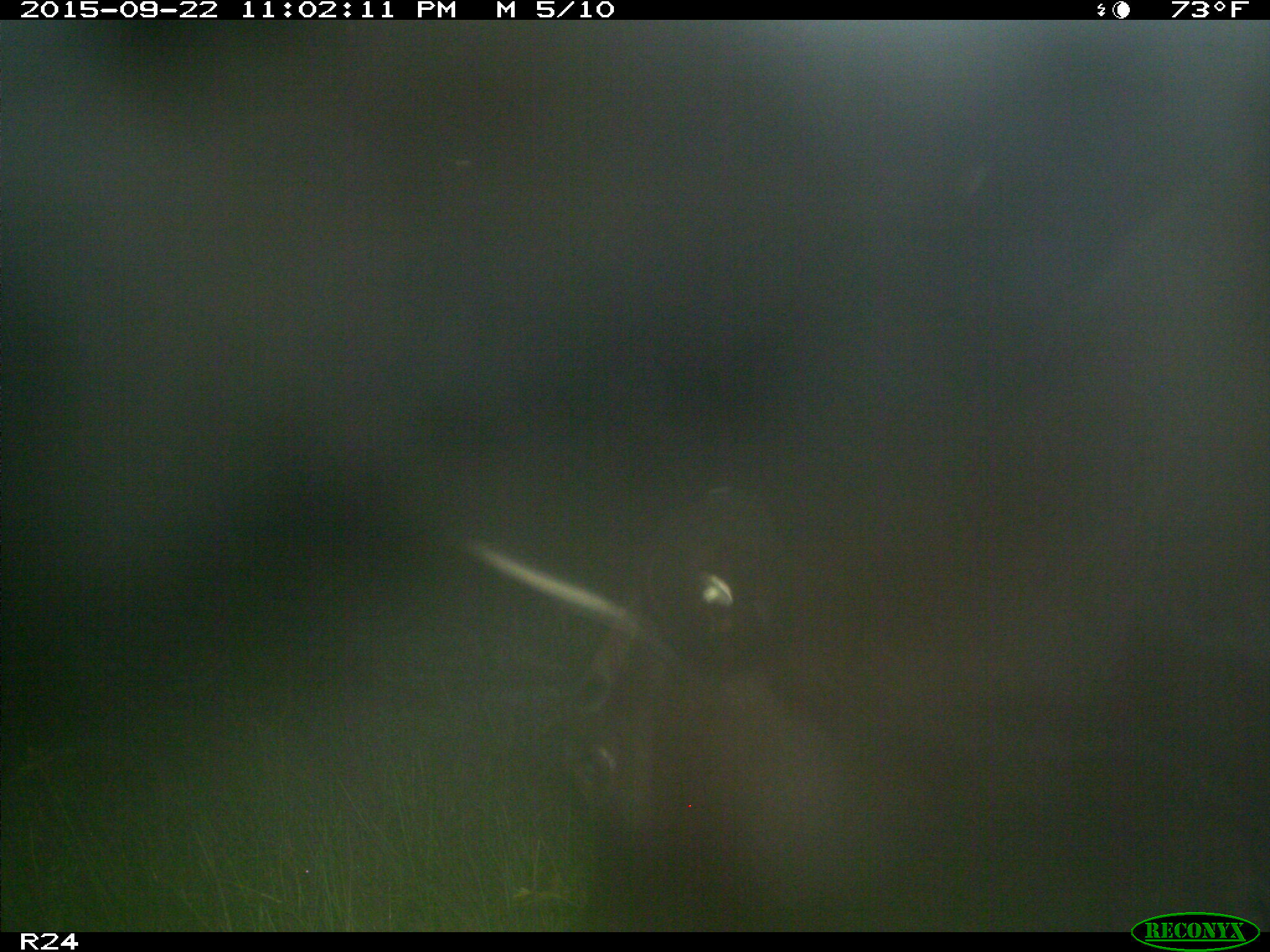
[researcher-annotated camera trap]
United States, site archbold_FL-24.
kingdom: Animalia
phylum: Chordata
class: Mammalia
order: Artiodactyla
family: Bovidae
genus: Bos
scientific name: Bos taurus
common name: domestic cow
Bos taurus (domestic cow).